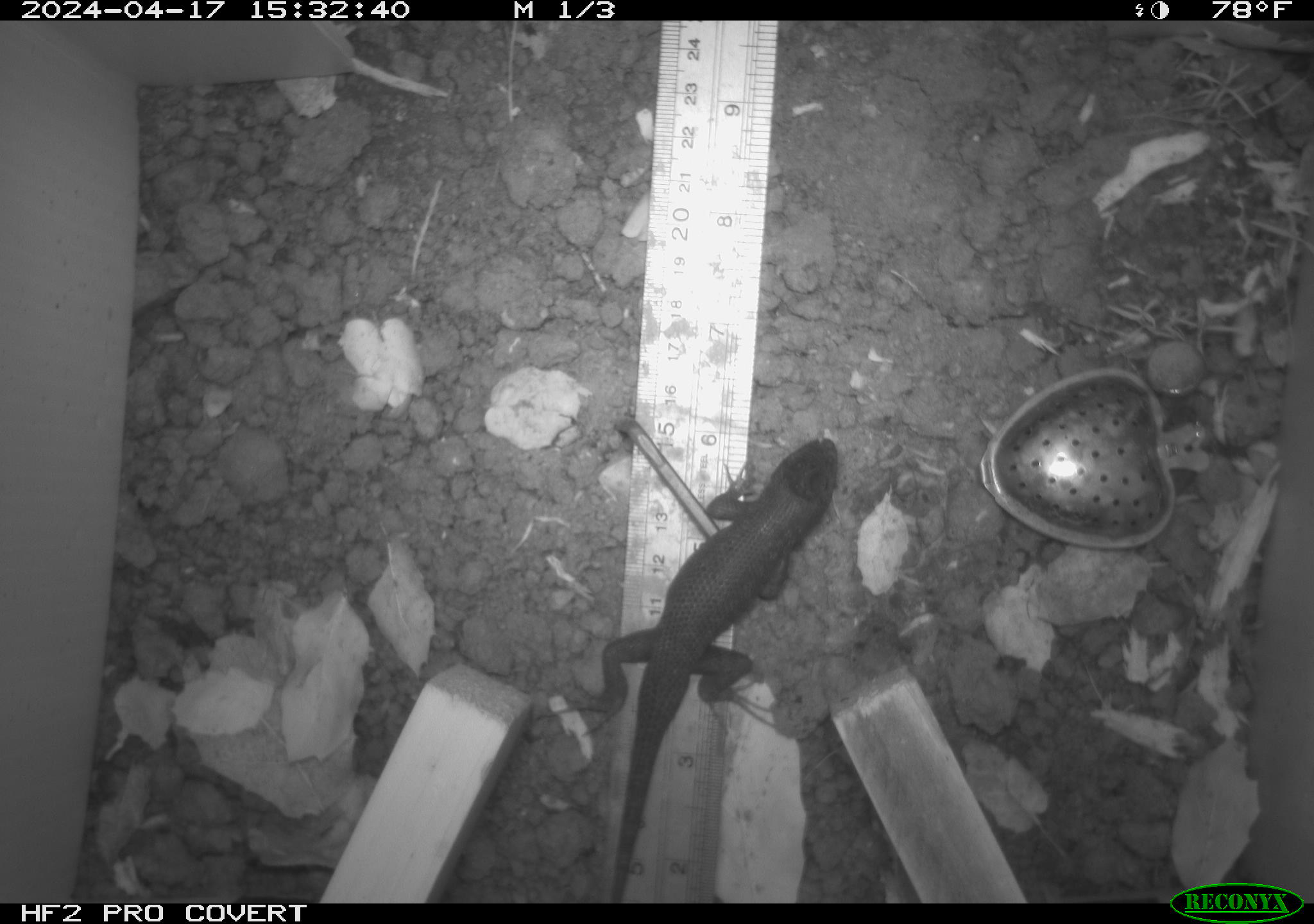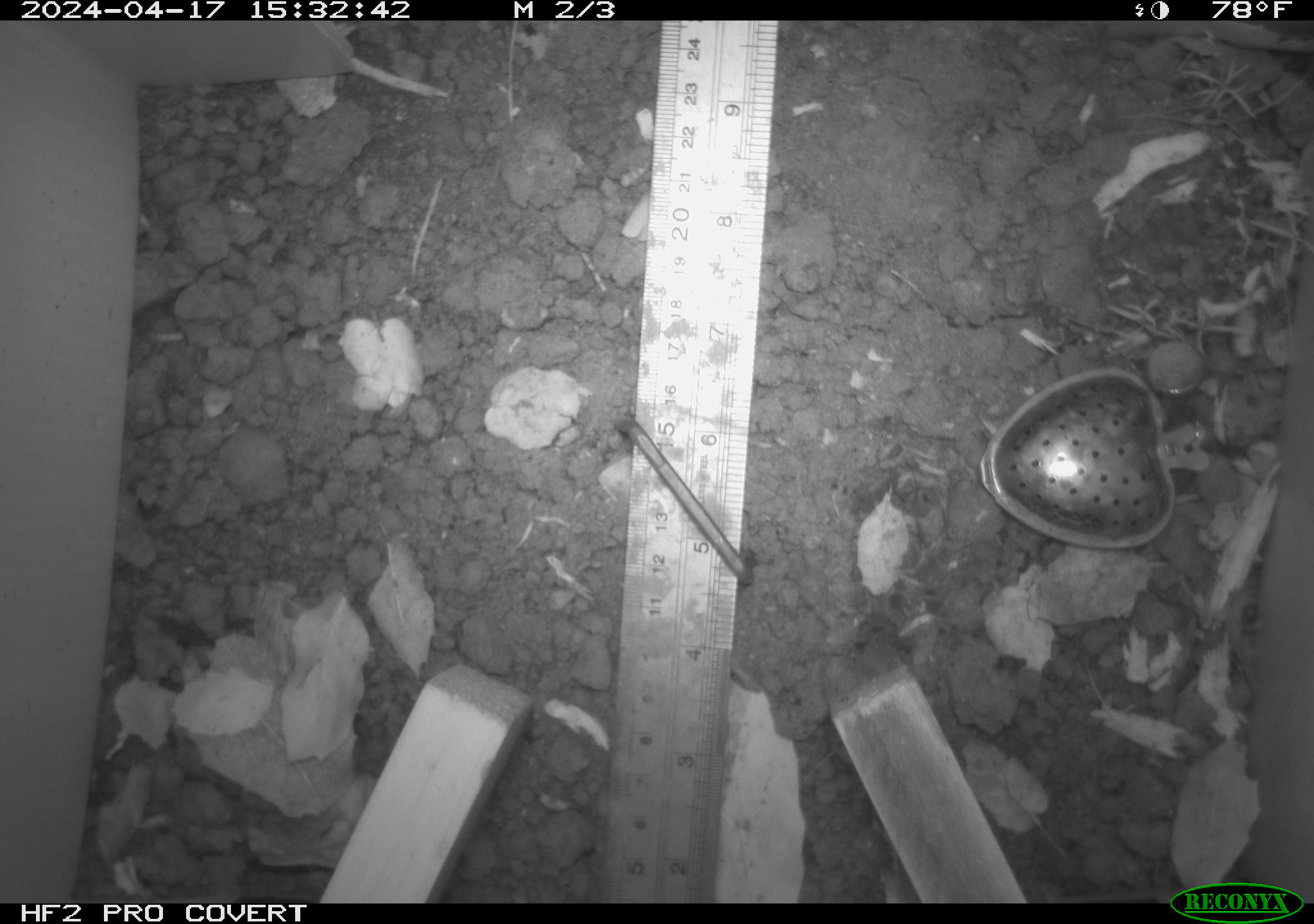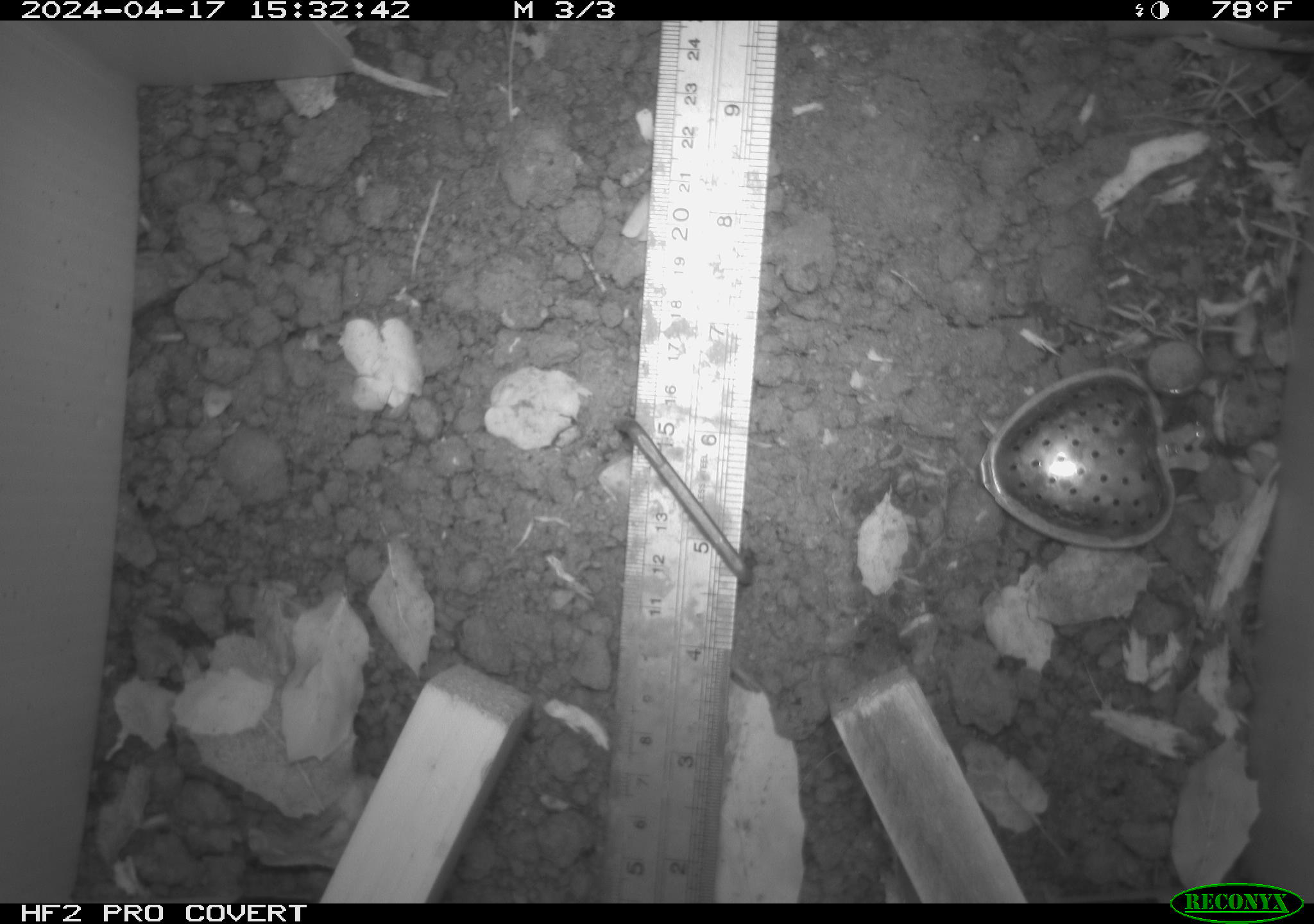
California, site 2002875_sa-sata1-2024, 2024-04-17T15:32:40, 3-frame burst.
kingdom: Animalia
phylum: Chordata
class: Reptilia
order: Squamata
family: Phrynosomatidae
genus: Sceloporus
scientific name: Sceloporus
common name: spiny lizards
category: sceloporus species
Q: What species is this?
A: Sceloporus species (spiny lizards) (Sceloporus).